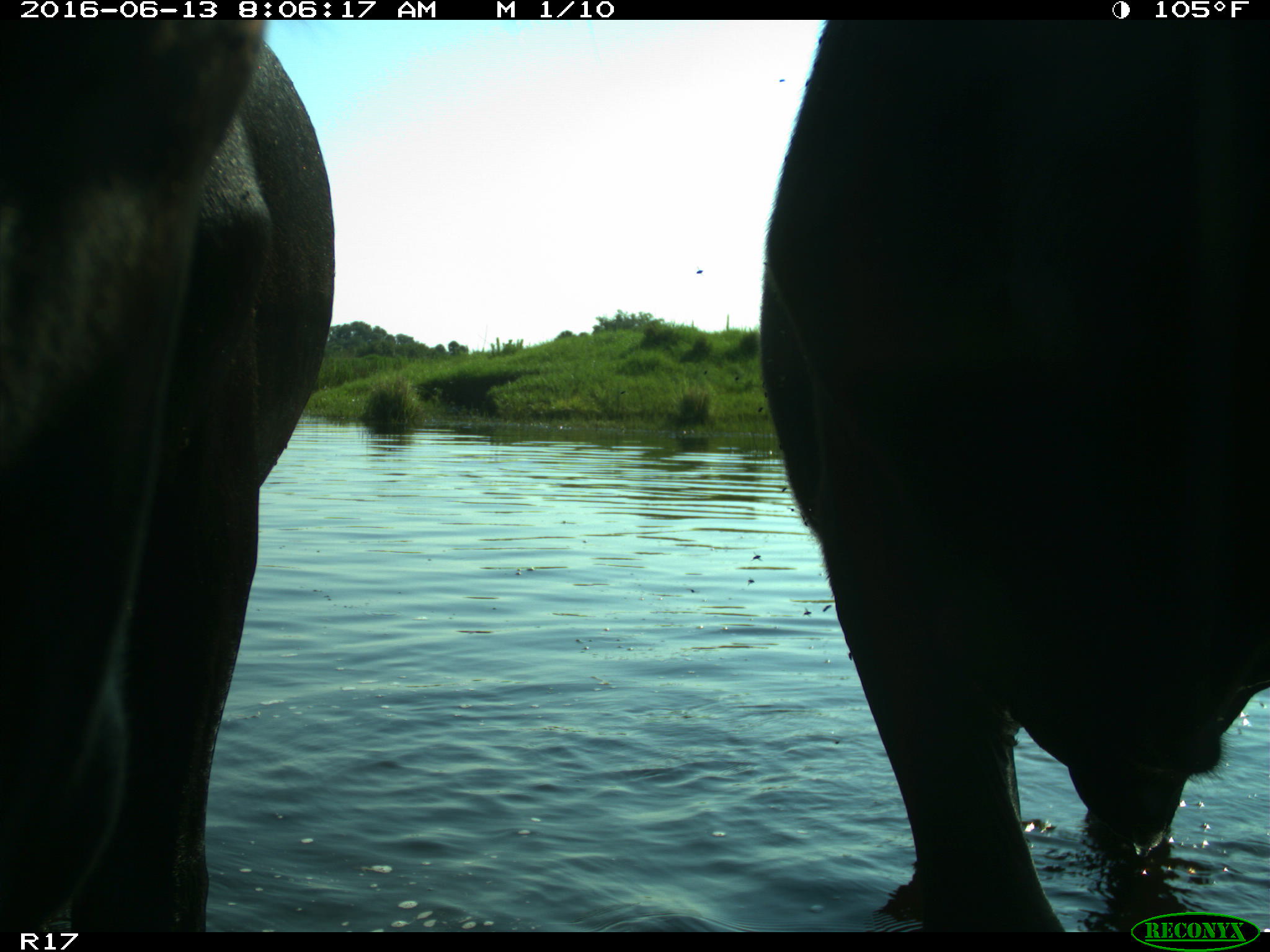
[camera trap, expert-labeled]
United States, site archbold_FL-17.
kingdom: Animalia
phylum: Chordata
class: Mammalia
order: Artiodactyla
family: Bovidae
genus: Bos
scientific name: Bos taurus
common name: domestic cow